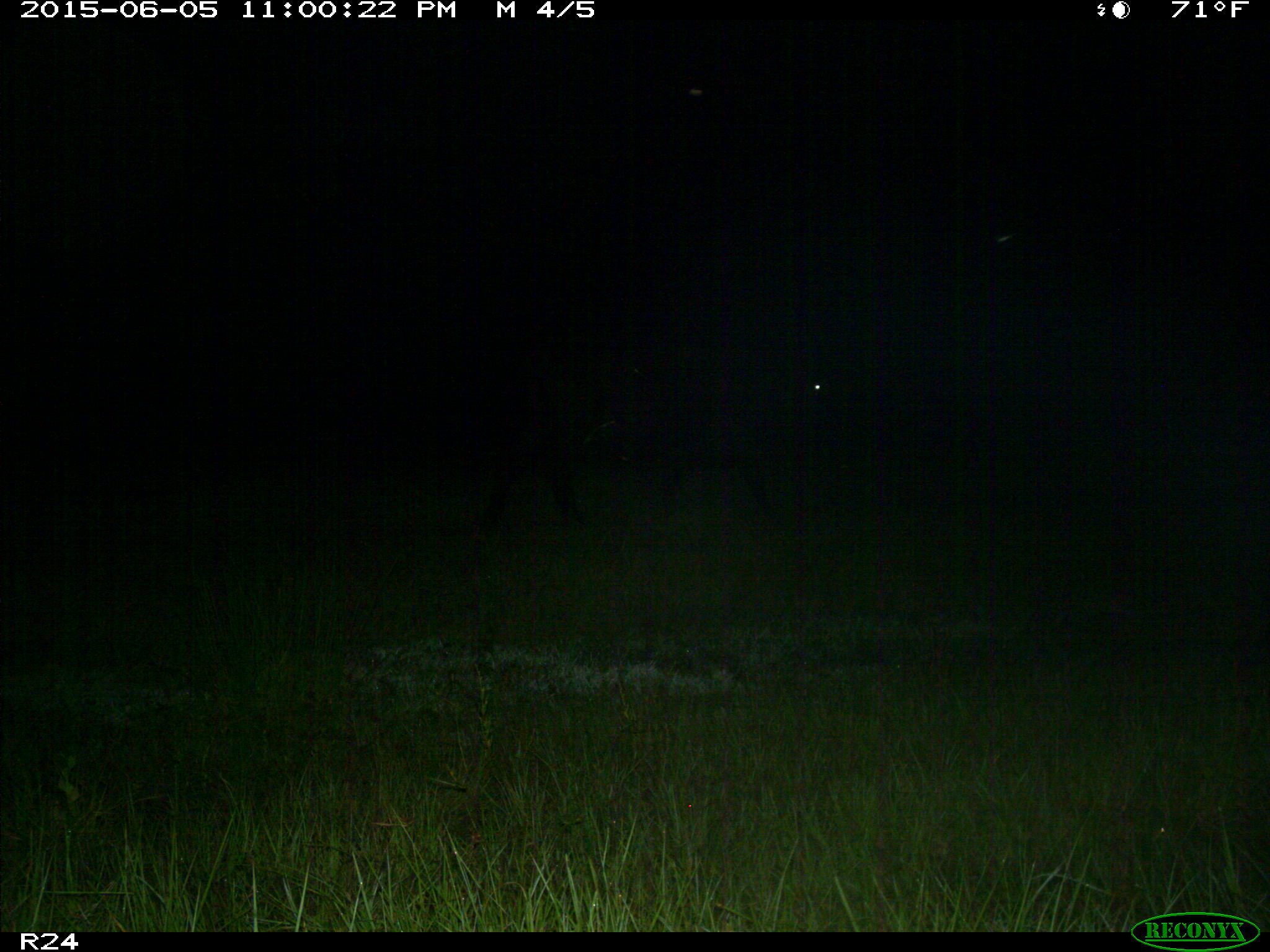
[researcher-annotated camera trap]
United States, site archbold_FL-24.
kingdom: Animalia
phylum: Chordata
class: Mammalia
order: Artiodactyla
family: Bovidae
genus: Bos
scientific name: Bos taurus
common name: domestic cow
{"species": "Bos taurus (domestic cow)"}